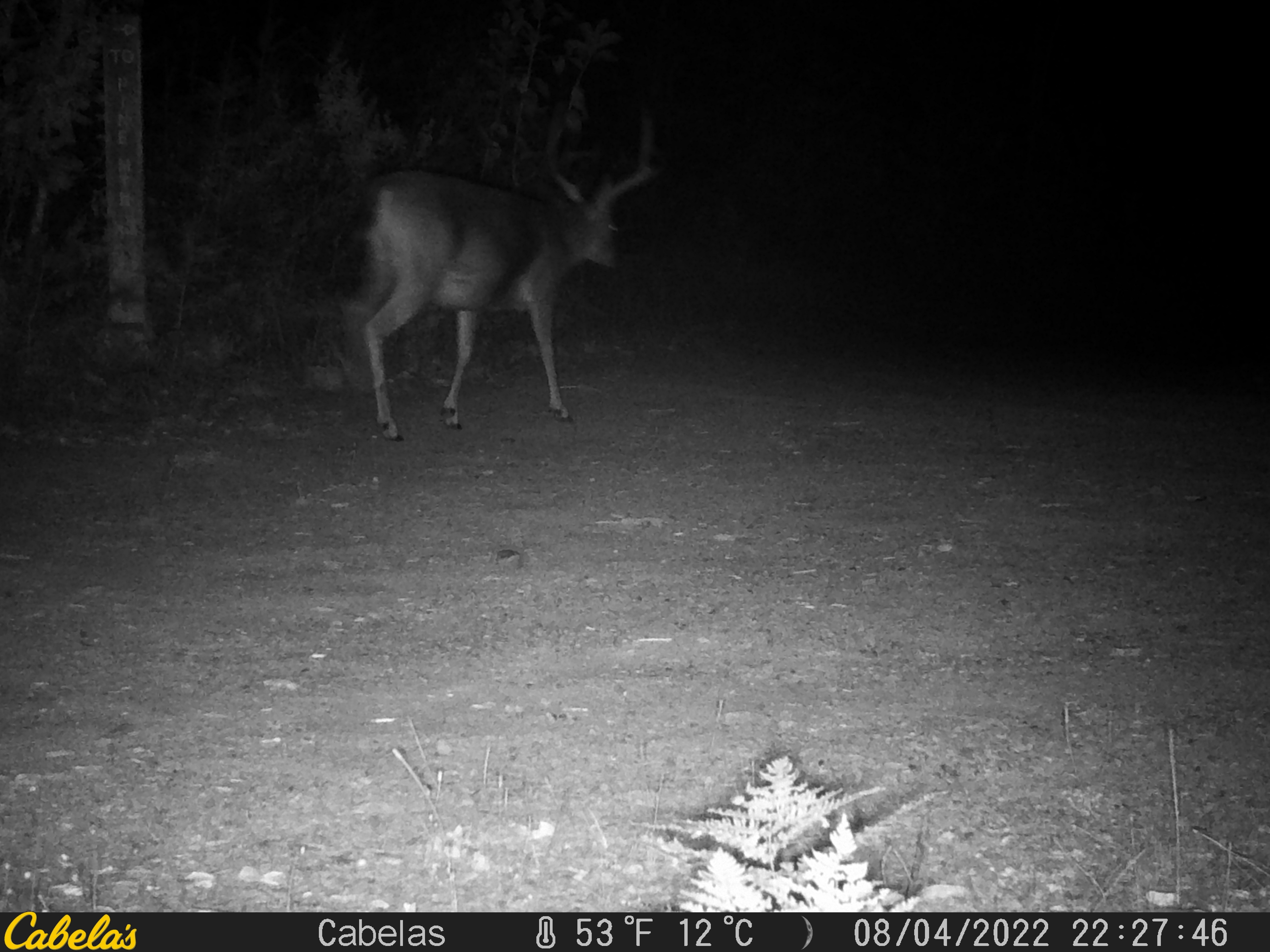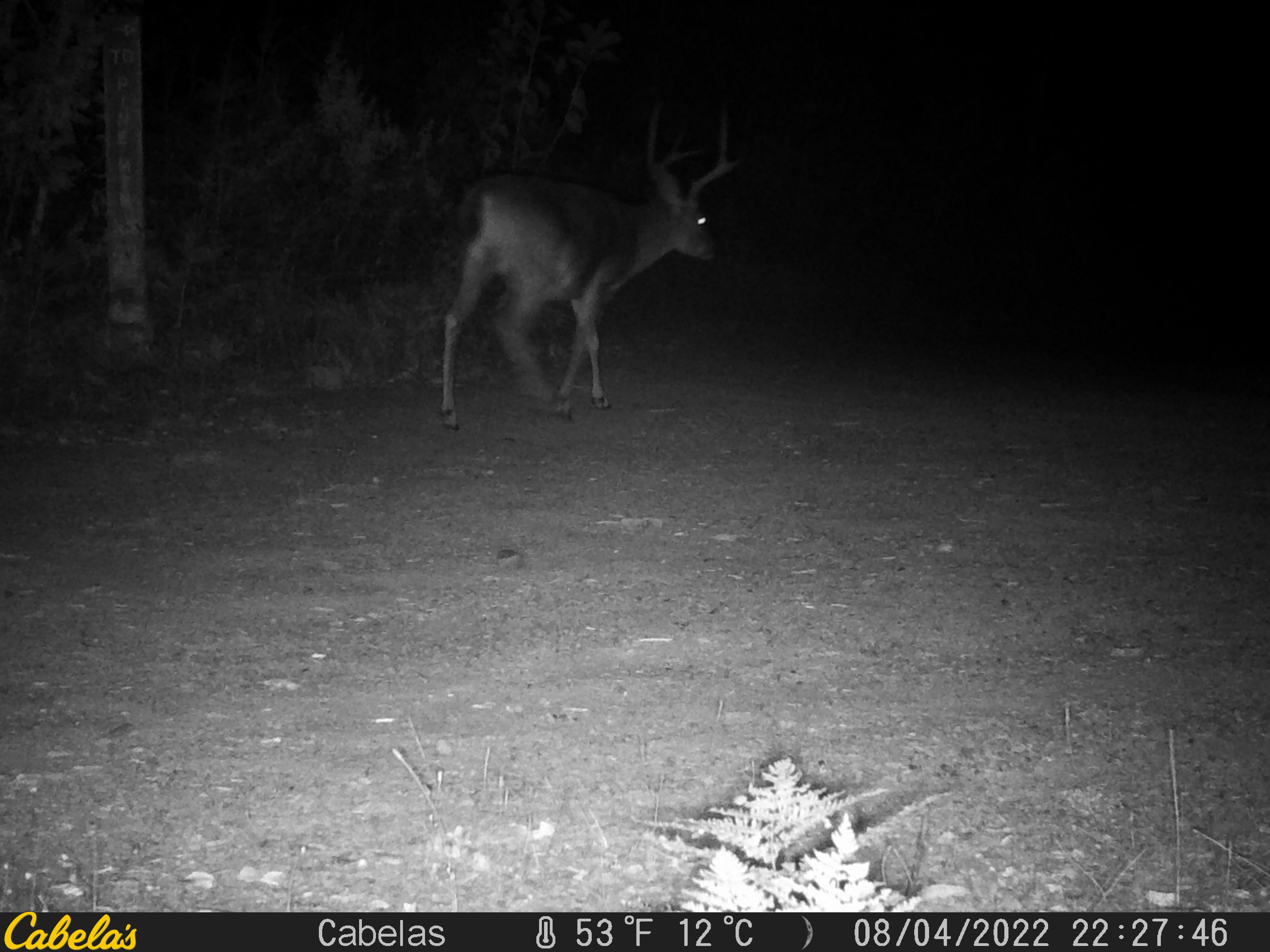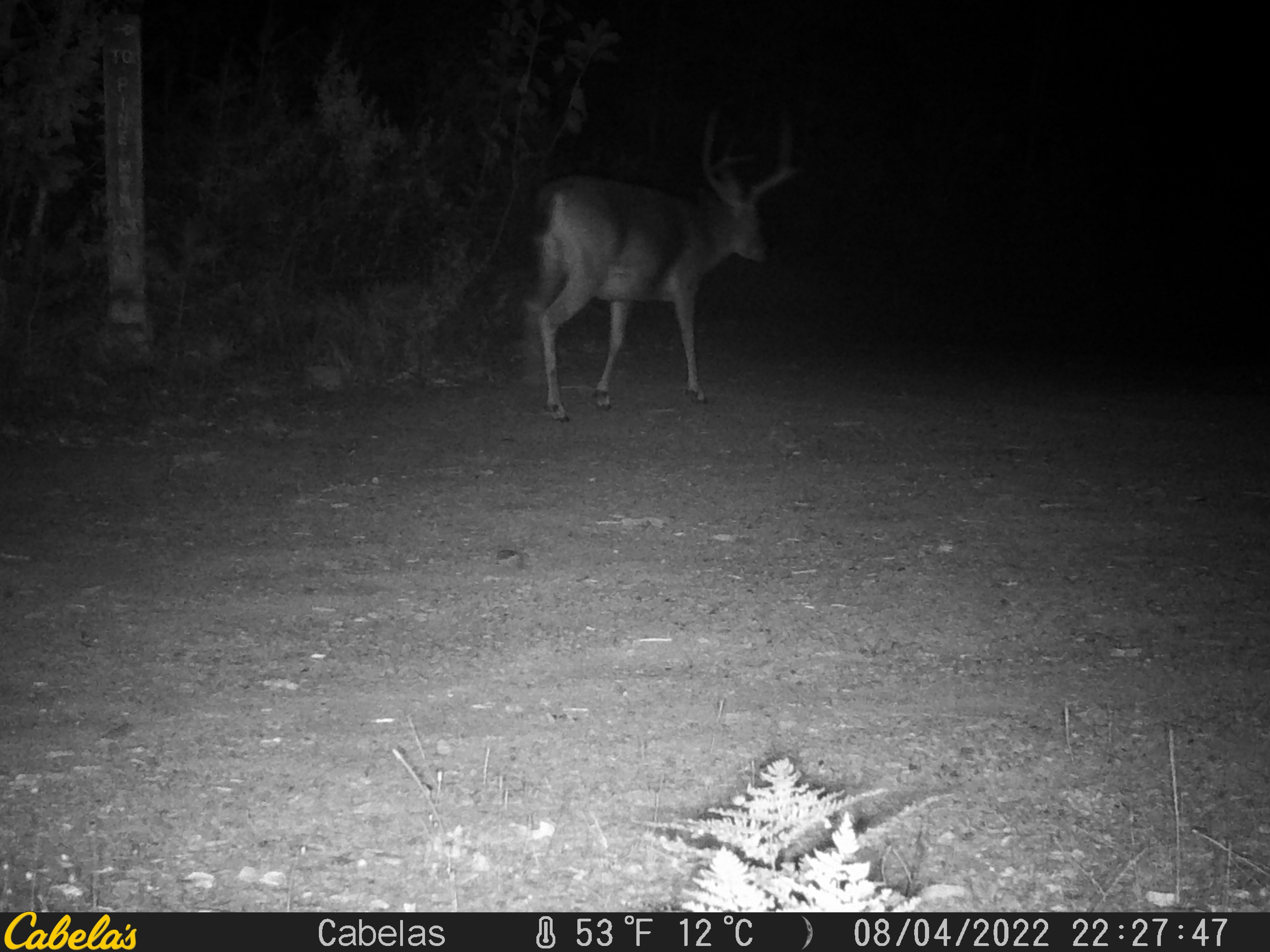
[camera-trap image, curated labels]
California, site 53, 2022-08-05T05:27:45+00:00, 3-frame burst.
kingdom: Animalia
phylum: Chordata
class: Mammalia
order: Artiodactyla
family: Cervidae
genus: Odocoileus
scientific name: Odocoileus hemionus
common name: mule deer